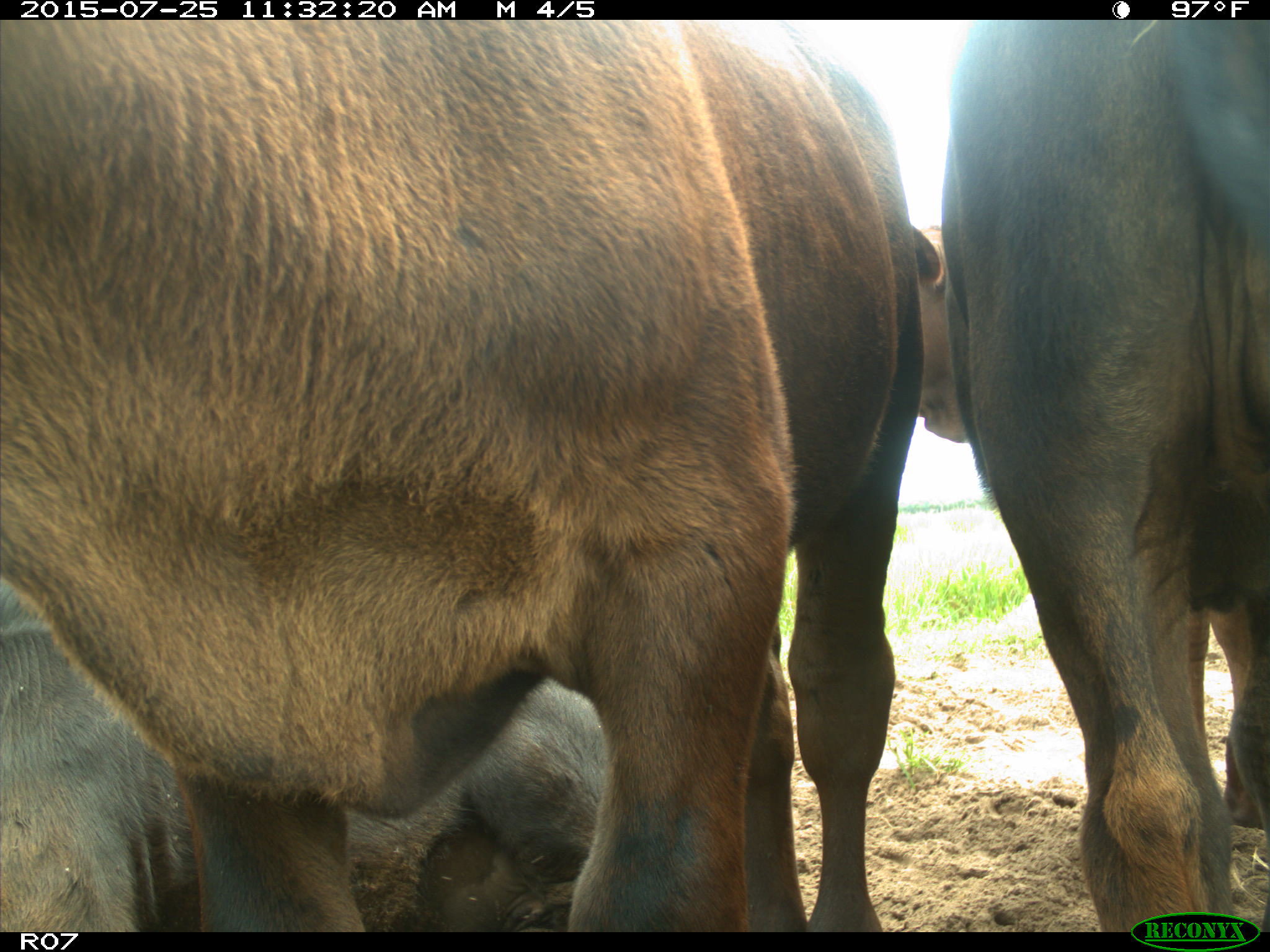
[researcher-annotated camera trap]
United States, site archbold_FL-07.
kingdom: Animalia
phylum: Chordata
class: Mammalia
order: Artiodactyla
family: Bovidae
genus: Bos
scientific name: Bos taurus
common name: domestic cow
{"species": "Bos taurus (domestic cow)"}